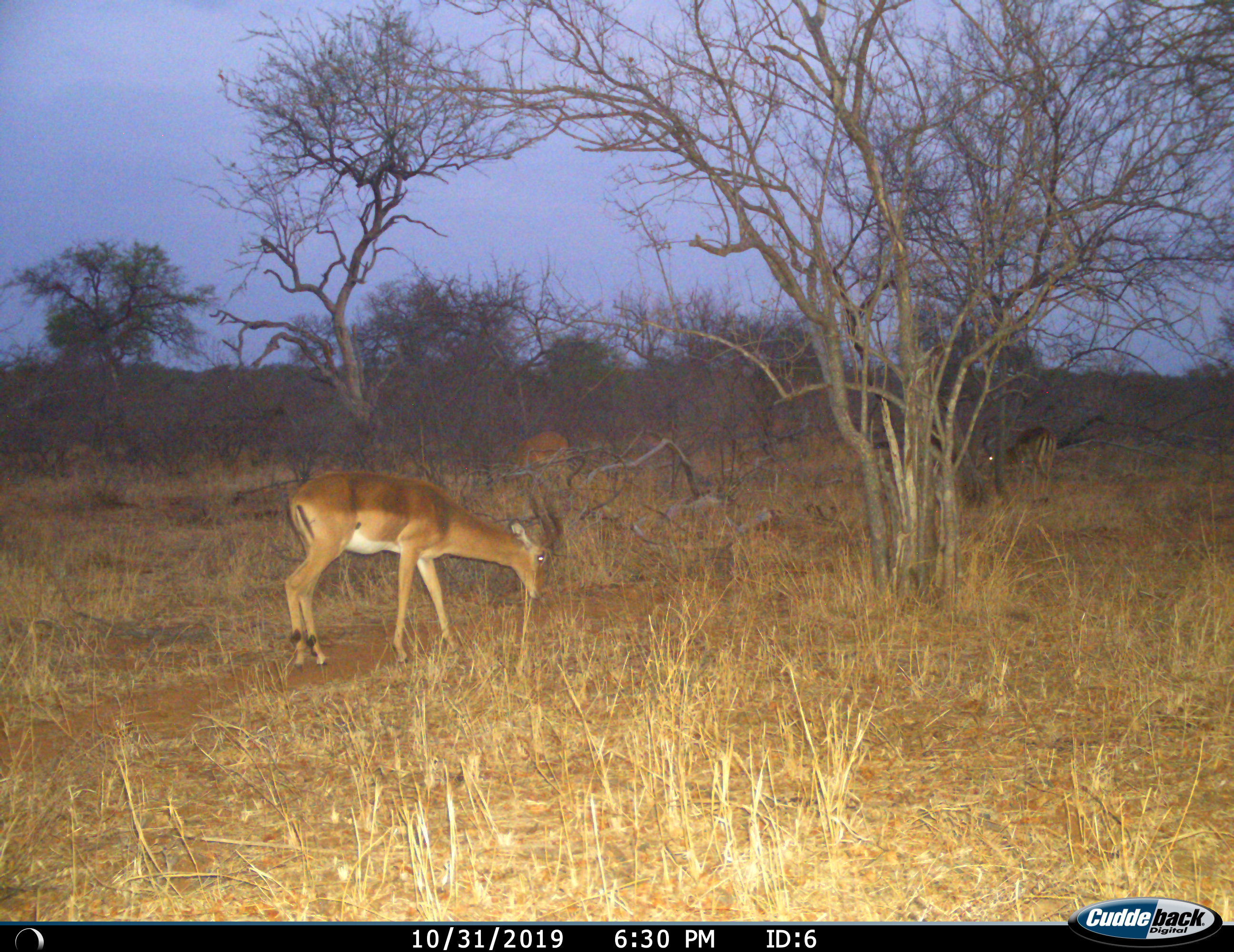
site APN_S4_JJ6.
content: unidentified animal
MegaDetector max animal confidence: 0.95